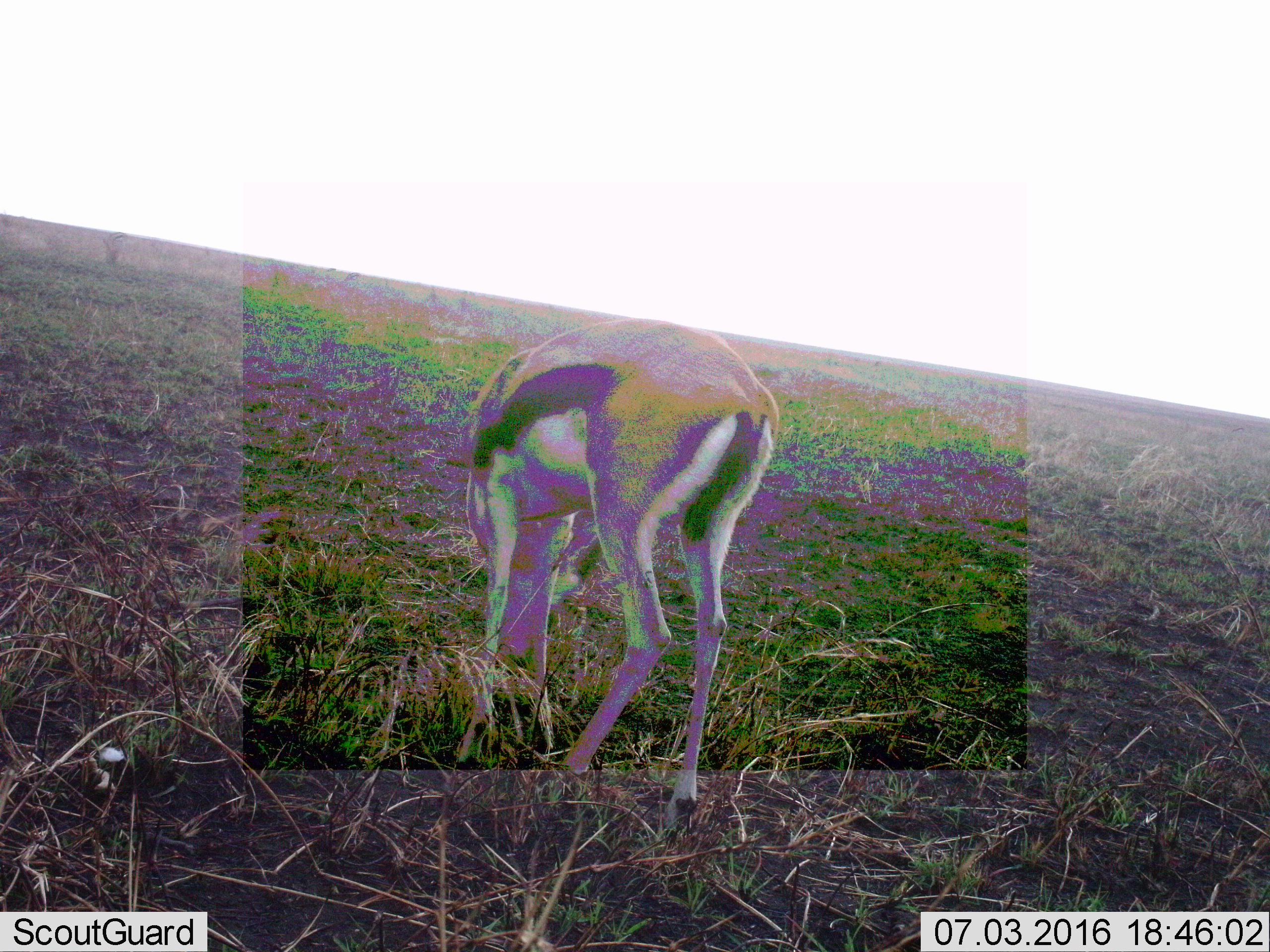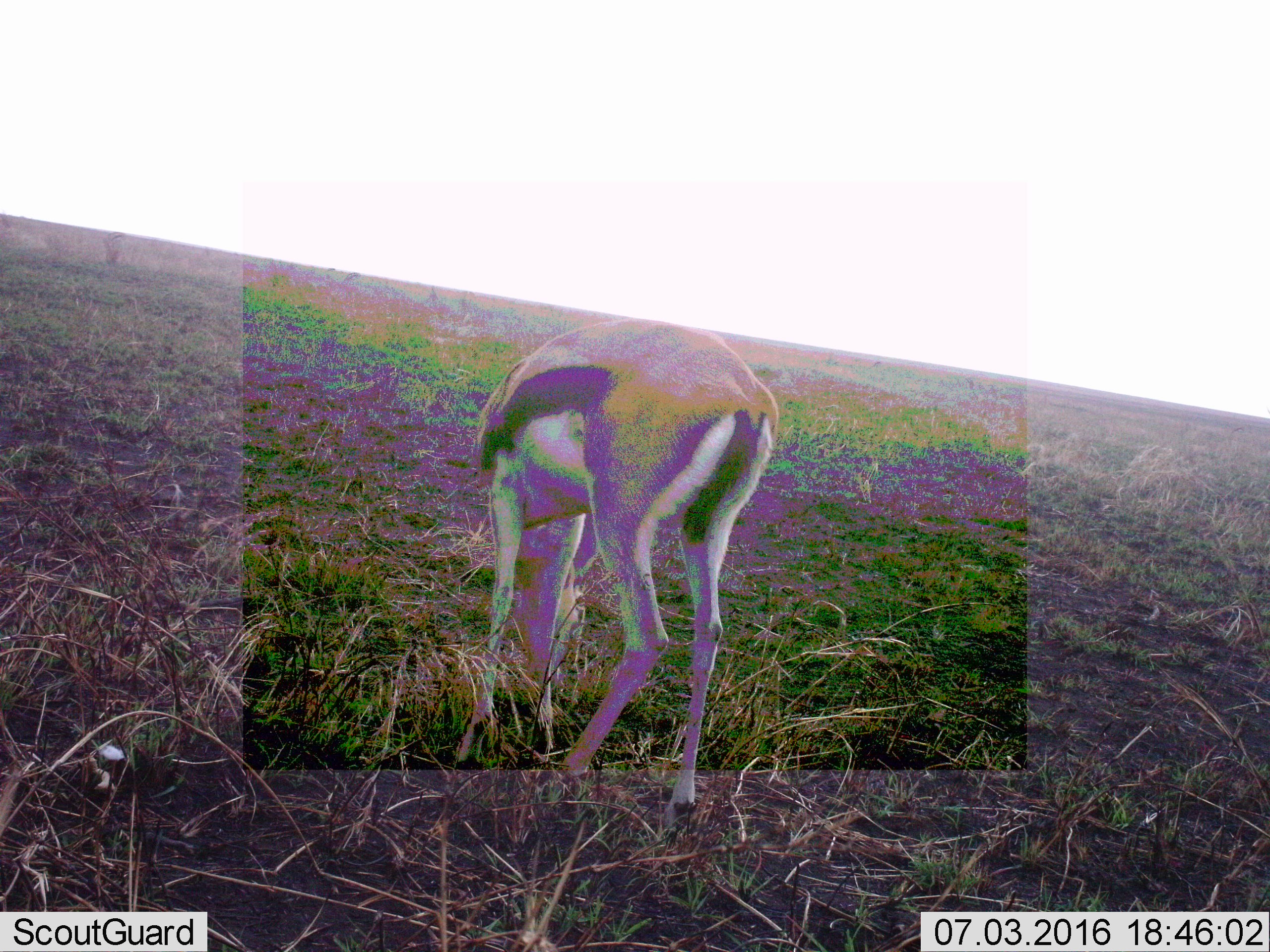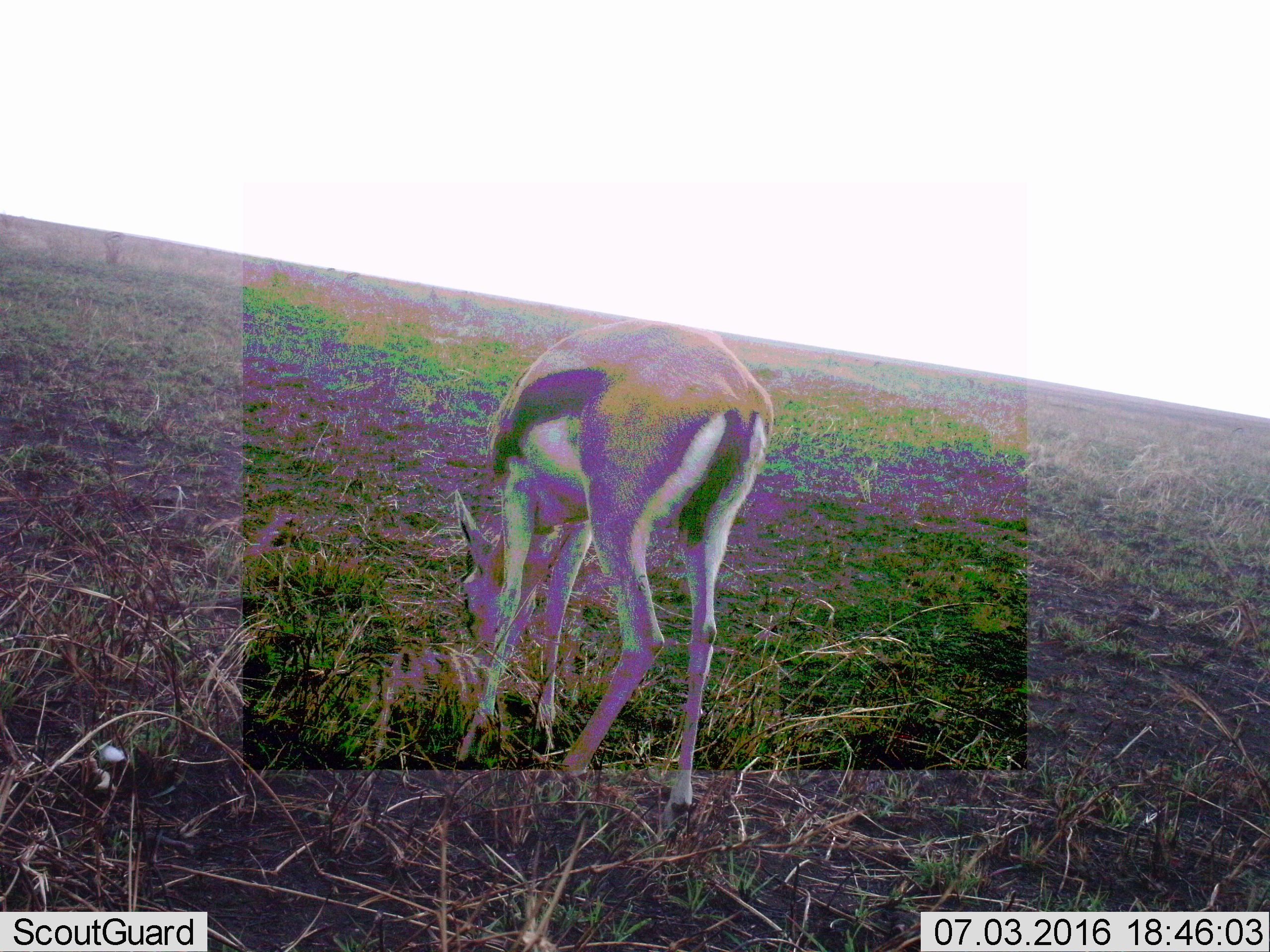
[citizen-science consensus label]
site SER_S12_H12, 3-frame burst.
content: unidentified animal